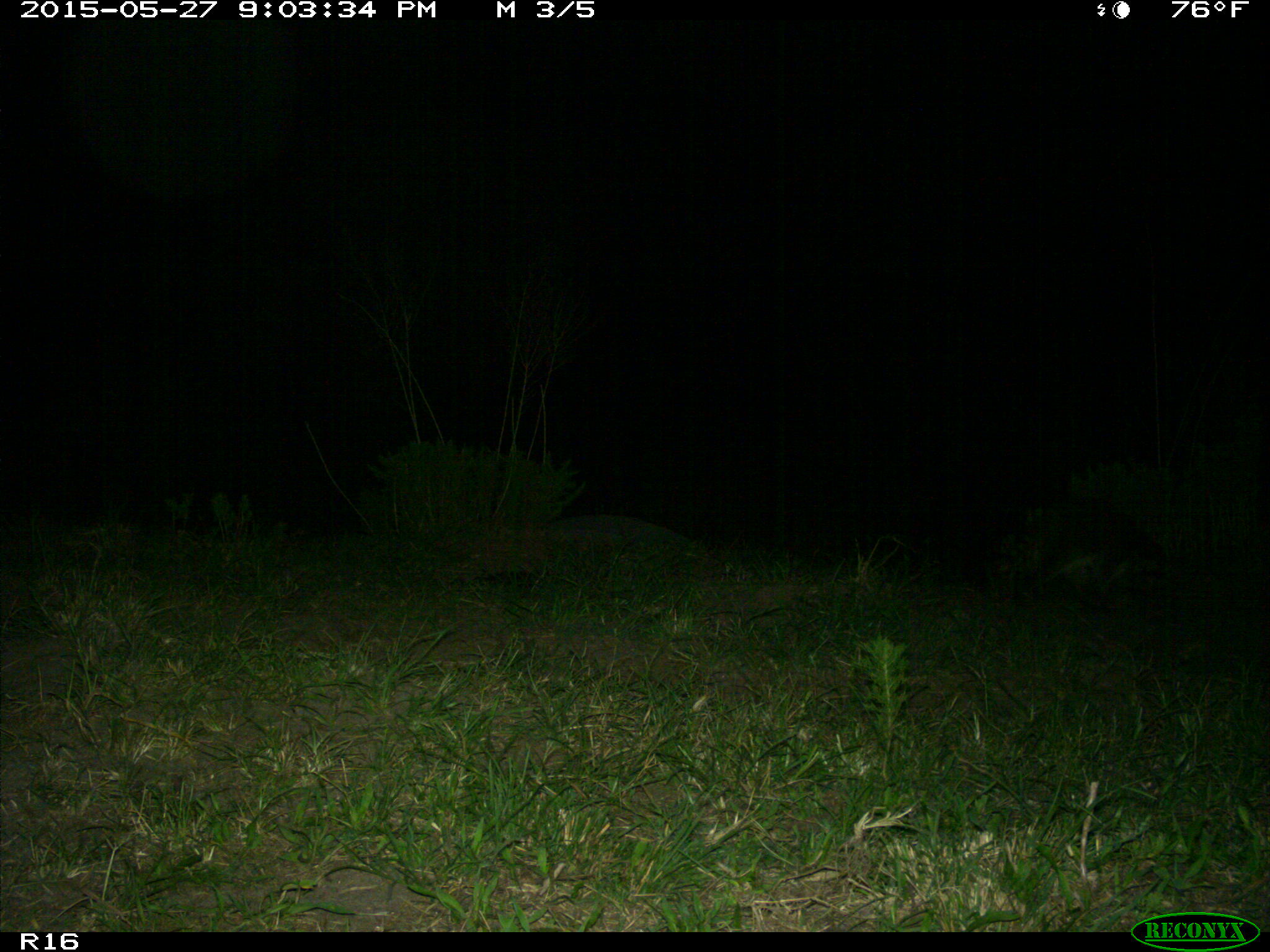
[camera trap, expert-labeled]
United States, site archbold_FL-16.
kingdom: Animalia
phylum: Chordata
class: Mammalia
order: Carnivora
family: Procyonidae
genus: Procyon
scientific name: Procyon lotor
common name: common raccoon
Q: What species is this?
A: Procyon lotor (common raccoon).